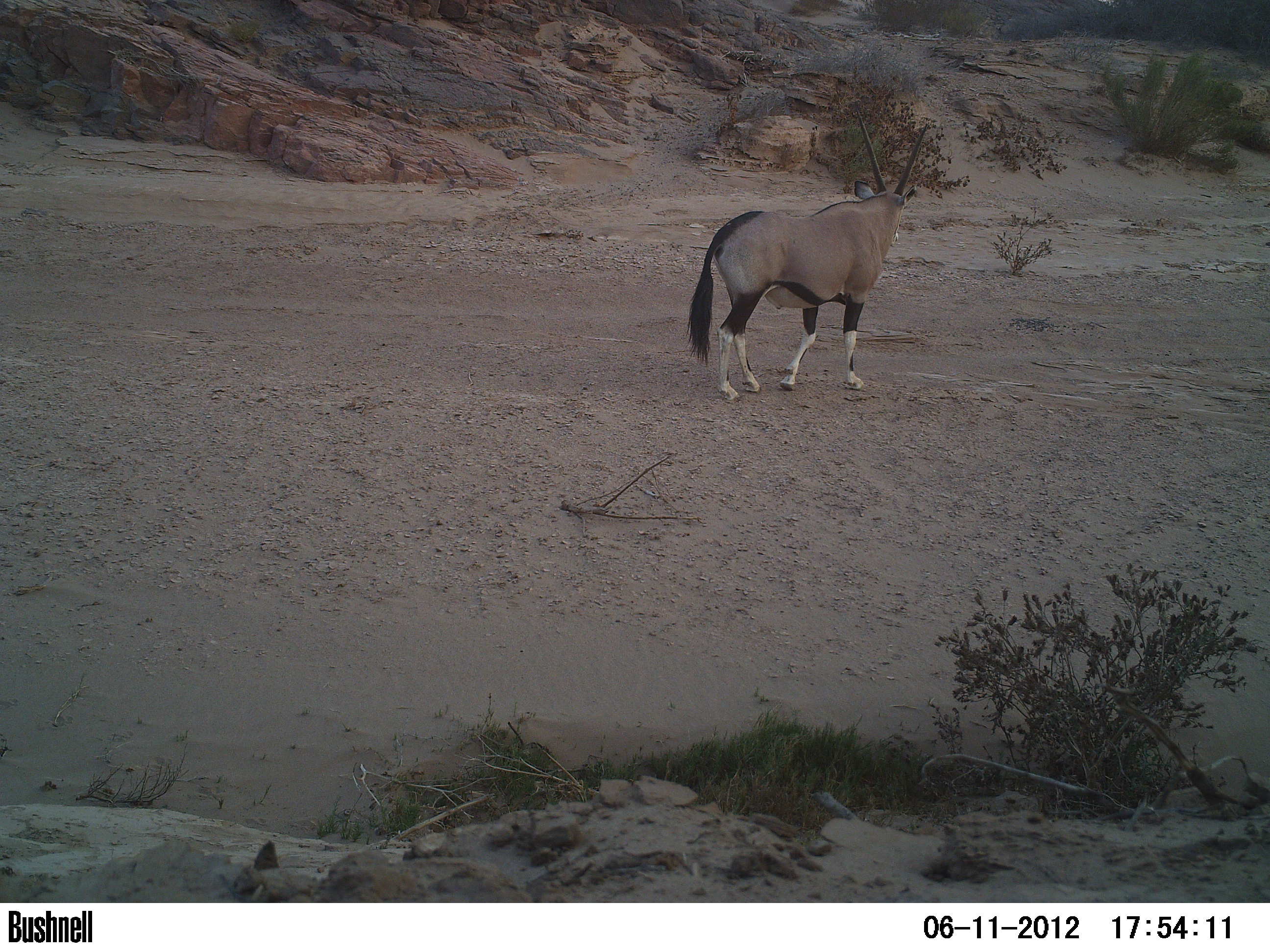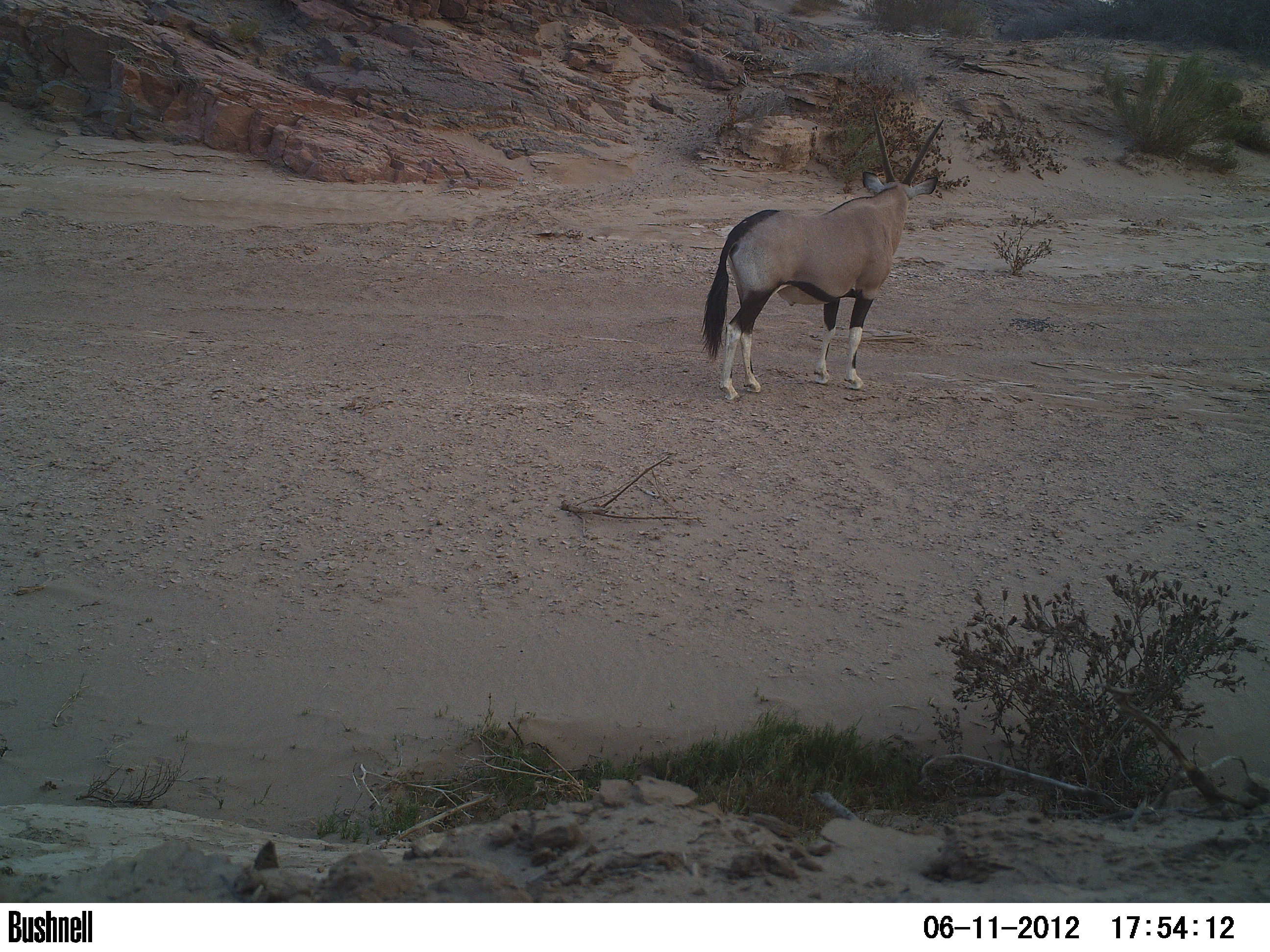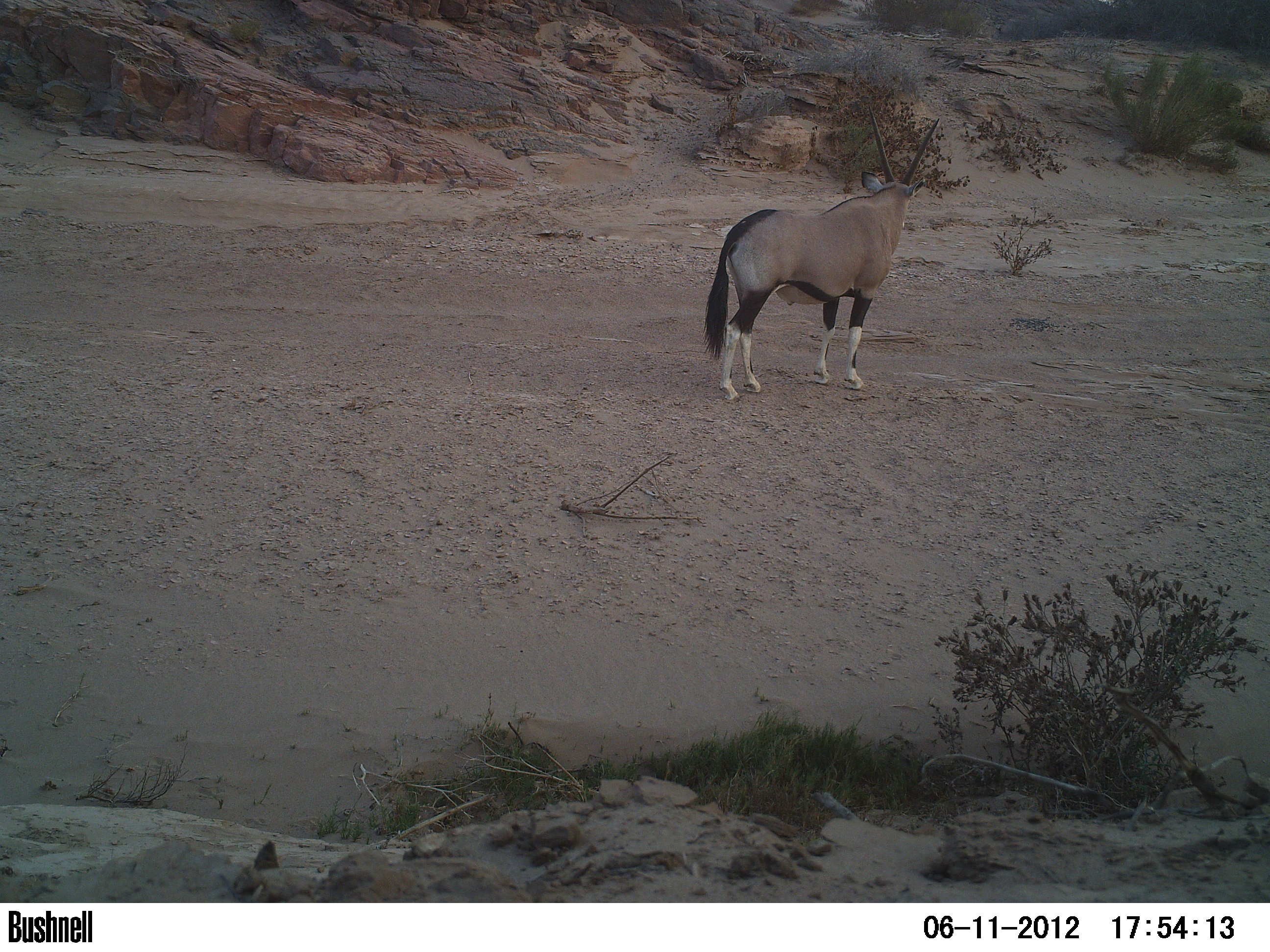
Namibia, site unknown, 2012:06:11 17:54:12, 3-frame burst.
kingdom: Animalia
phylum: Chordata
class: Mammalia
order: Artiodactyla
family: Bovidae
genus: Oryx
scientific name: Oryx gazella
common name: gemsbok